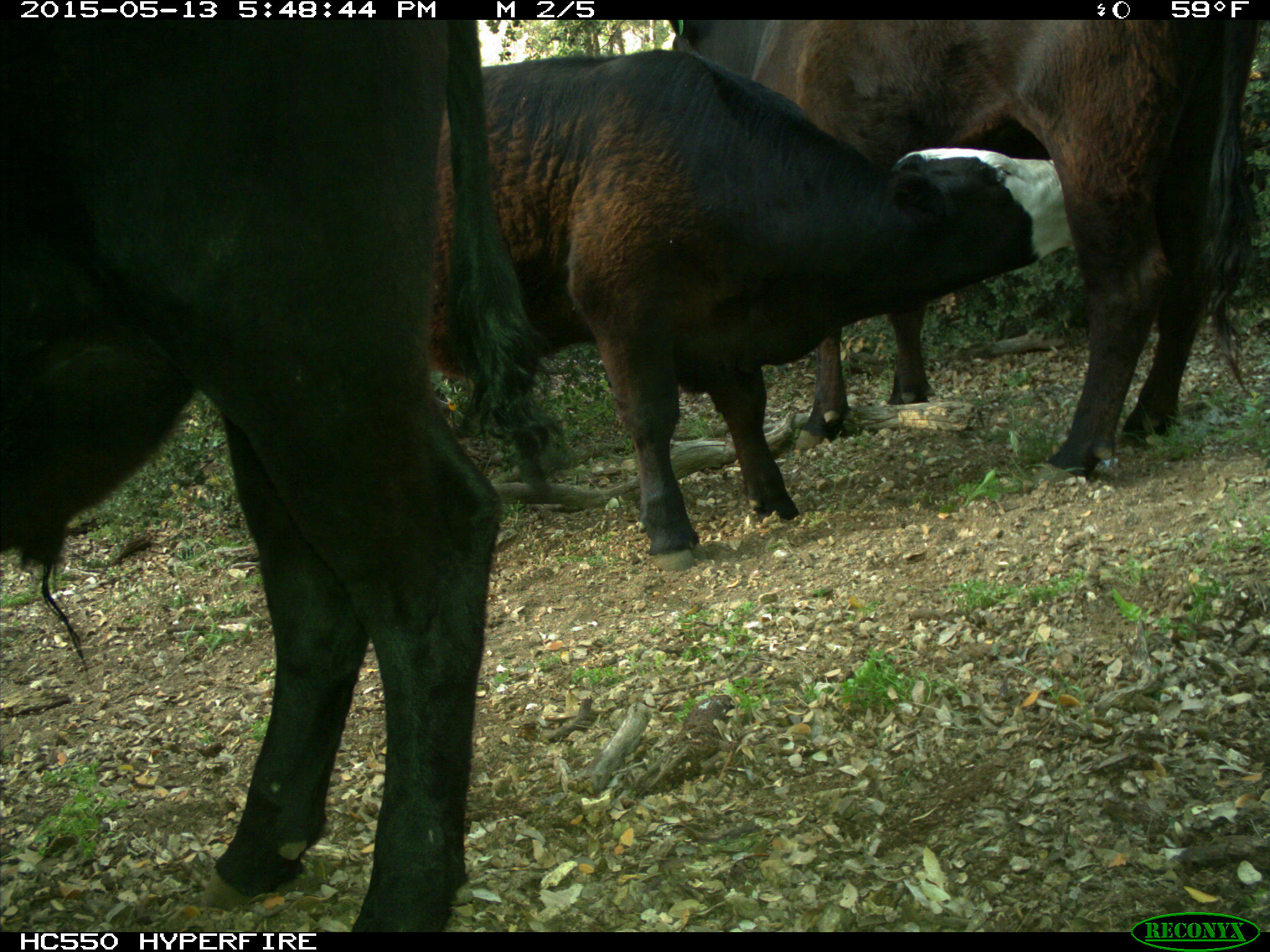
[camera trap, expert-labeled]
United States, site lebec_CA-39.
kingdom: Animalia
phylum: Chordata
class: Mammalia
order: Artiodactyla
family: Bovidae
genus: Bos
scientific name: Bos taurus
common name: domestic cow